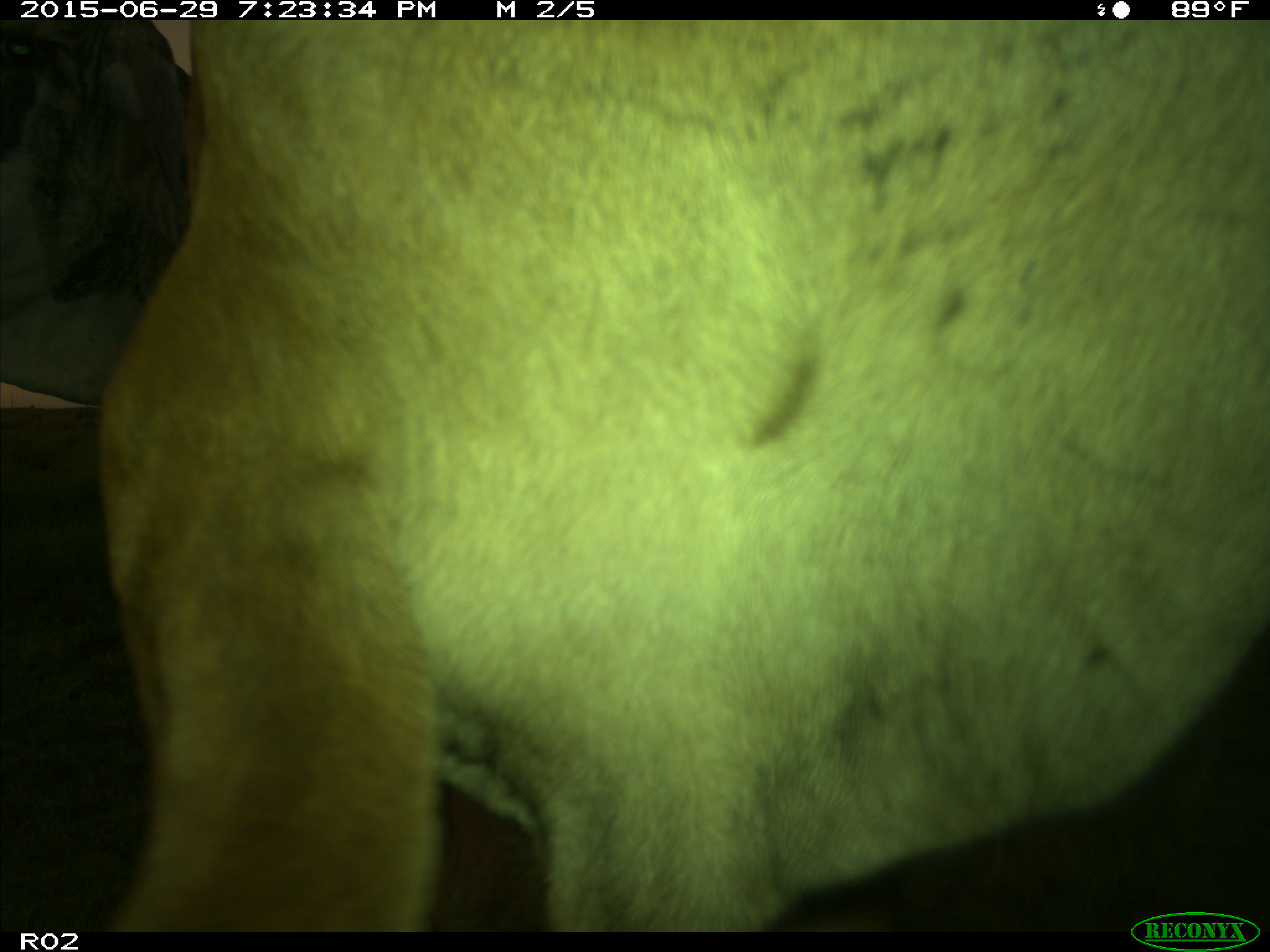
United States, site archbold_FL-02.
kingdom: Animalia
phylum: Chordata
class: Mammalia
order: Artiodactyla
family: Bovidae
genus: Bos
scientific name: Bos taurus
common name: domestic cow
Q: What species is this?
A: Bos taurus (domestic cow).